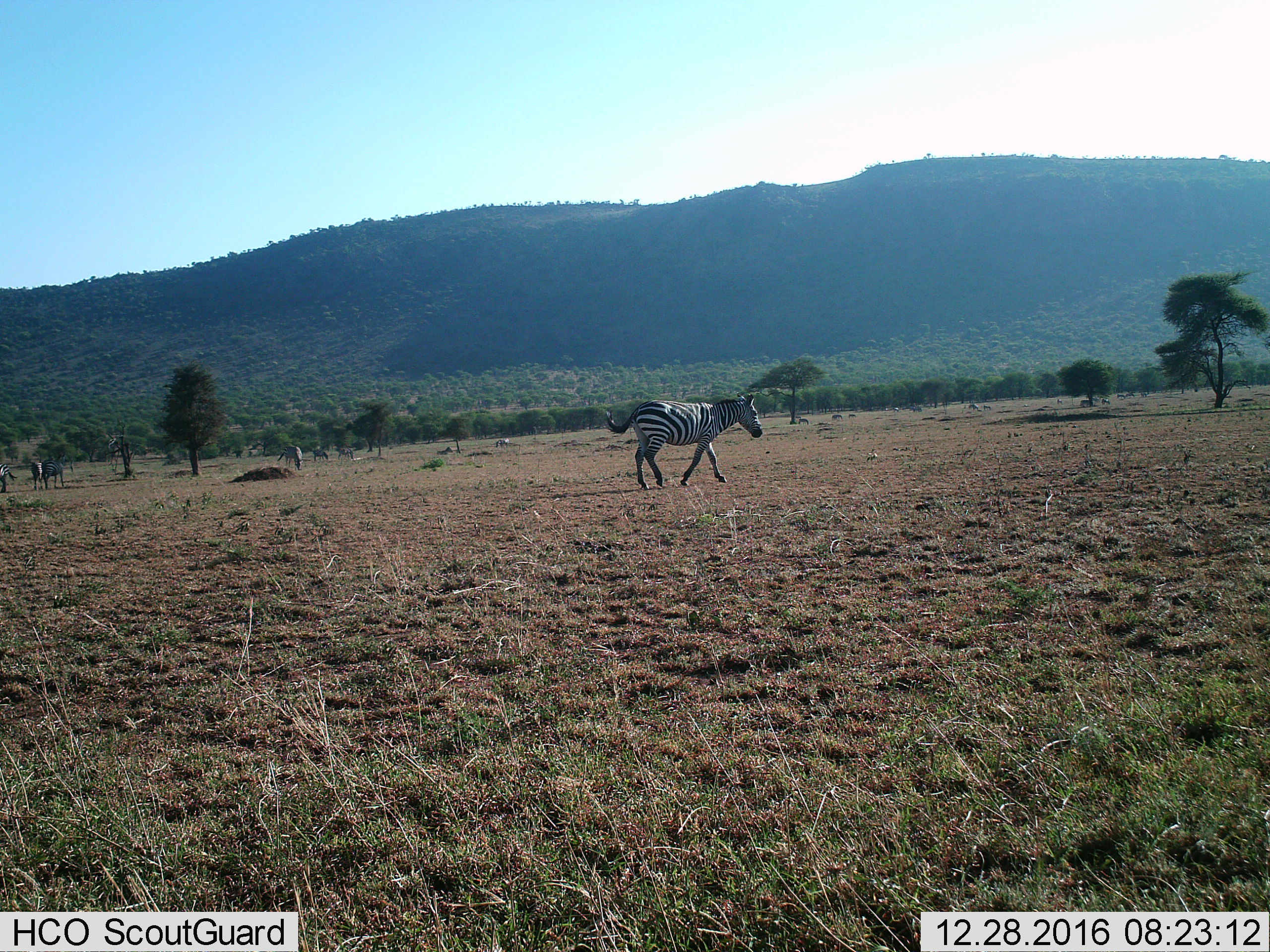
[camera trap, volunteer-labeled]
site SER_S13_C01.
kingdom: Animalia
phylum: Chordata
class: Mammalia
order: Perissodactyla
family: Equidae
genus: Equus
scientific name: Equus quagga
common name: plains zebra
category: zebraplains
Zebraplains (plains zebra) (Equus quagga), count 11-50. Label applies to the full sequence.